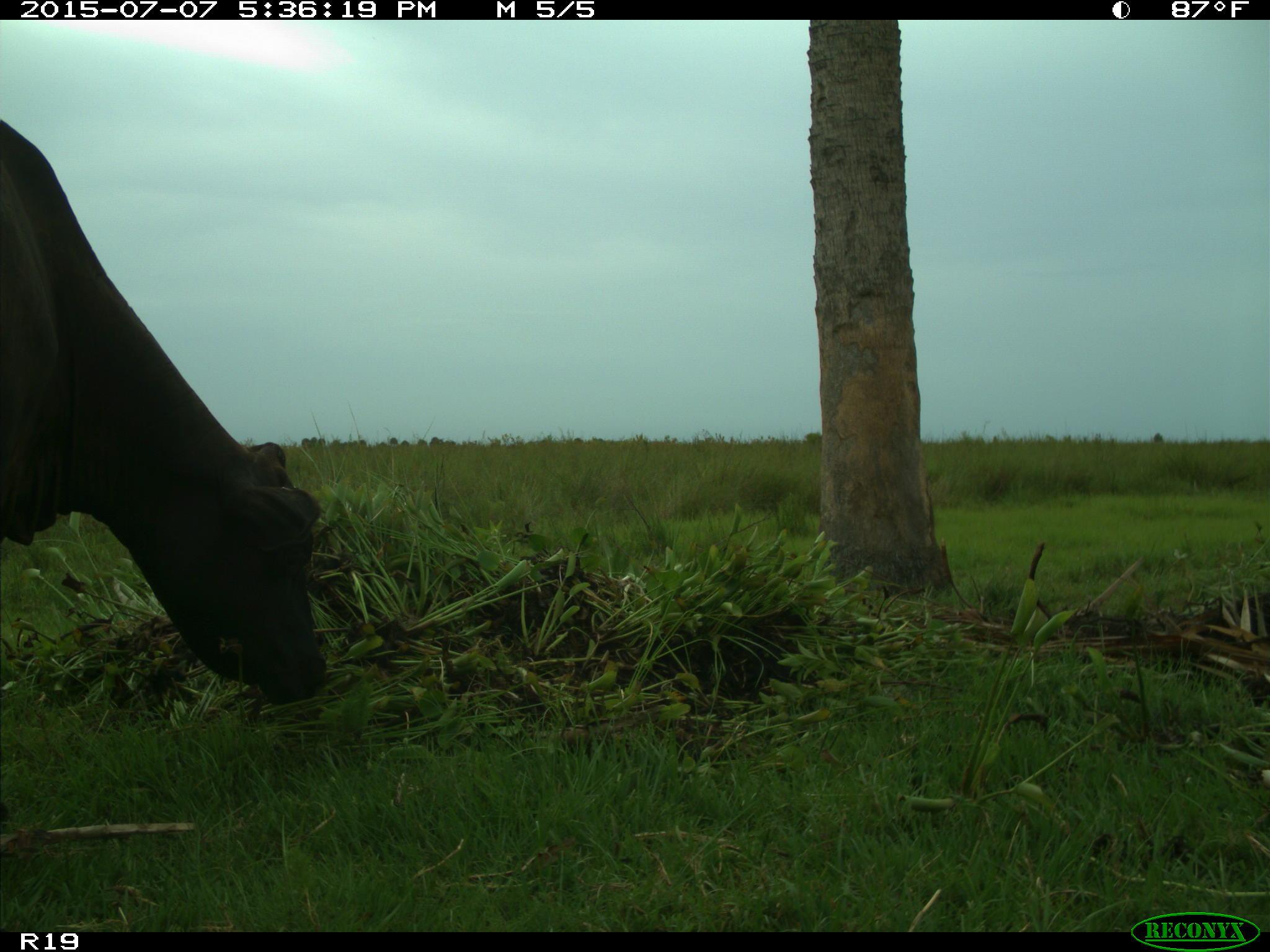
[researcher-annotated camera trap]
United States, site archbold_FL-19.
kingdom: Animalia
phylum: Chordata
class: Mammalia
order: Artiodactyla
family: Bovidae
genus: Bos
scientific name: Bos taurus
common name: domestic cow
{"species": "Bos taurus (domestic cow)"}